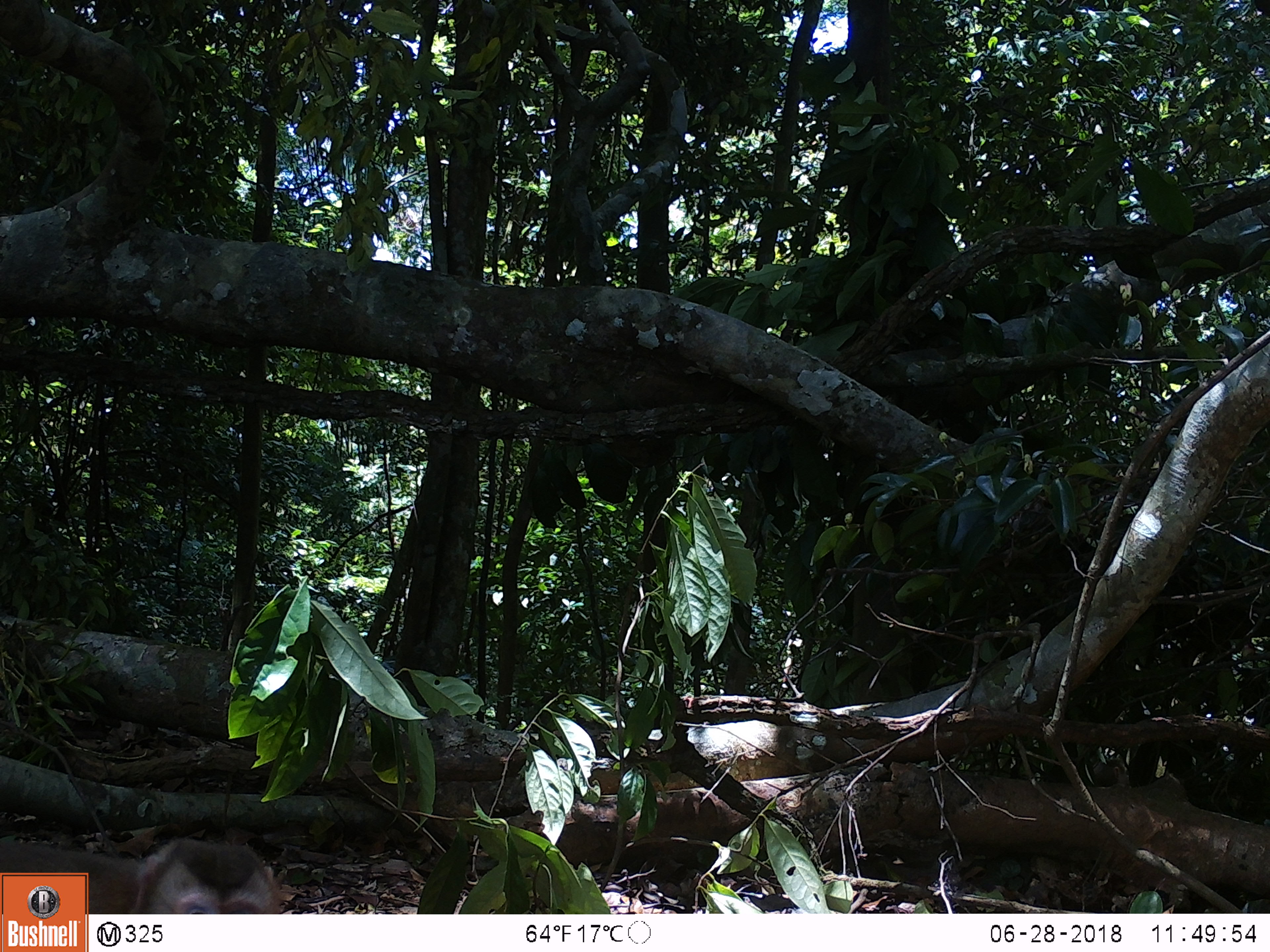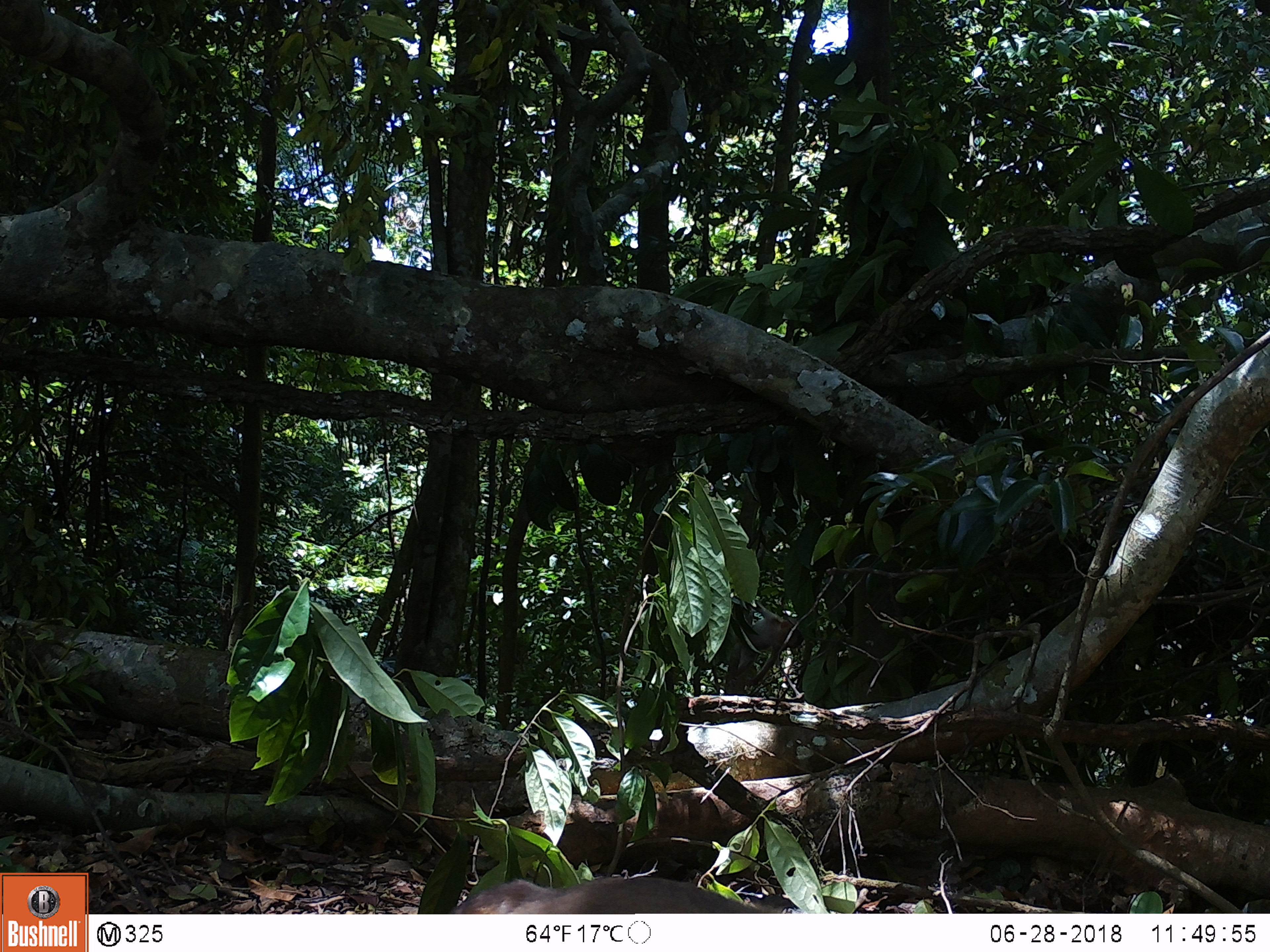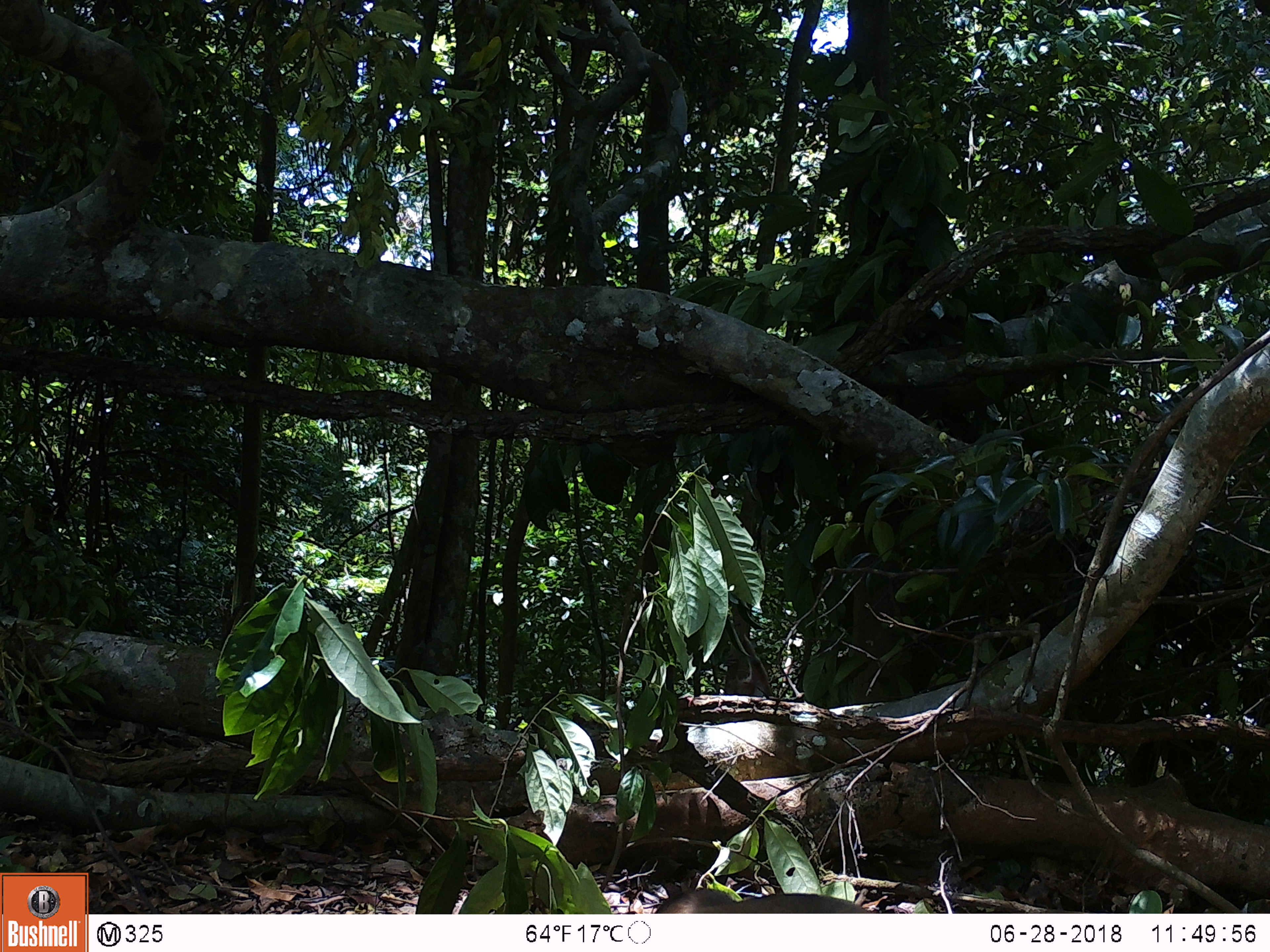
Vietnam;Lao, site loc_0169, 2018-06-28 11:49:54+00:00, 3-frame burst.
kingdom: Animalia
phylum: Chordata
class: Mammalia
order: Primates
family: Cercopithecidae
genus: Macaca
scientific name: Macaca nemestrina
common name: pig-tailed macaque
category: pig tailed macaque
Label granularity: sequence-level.